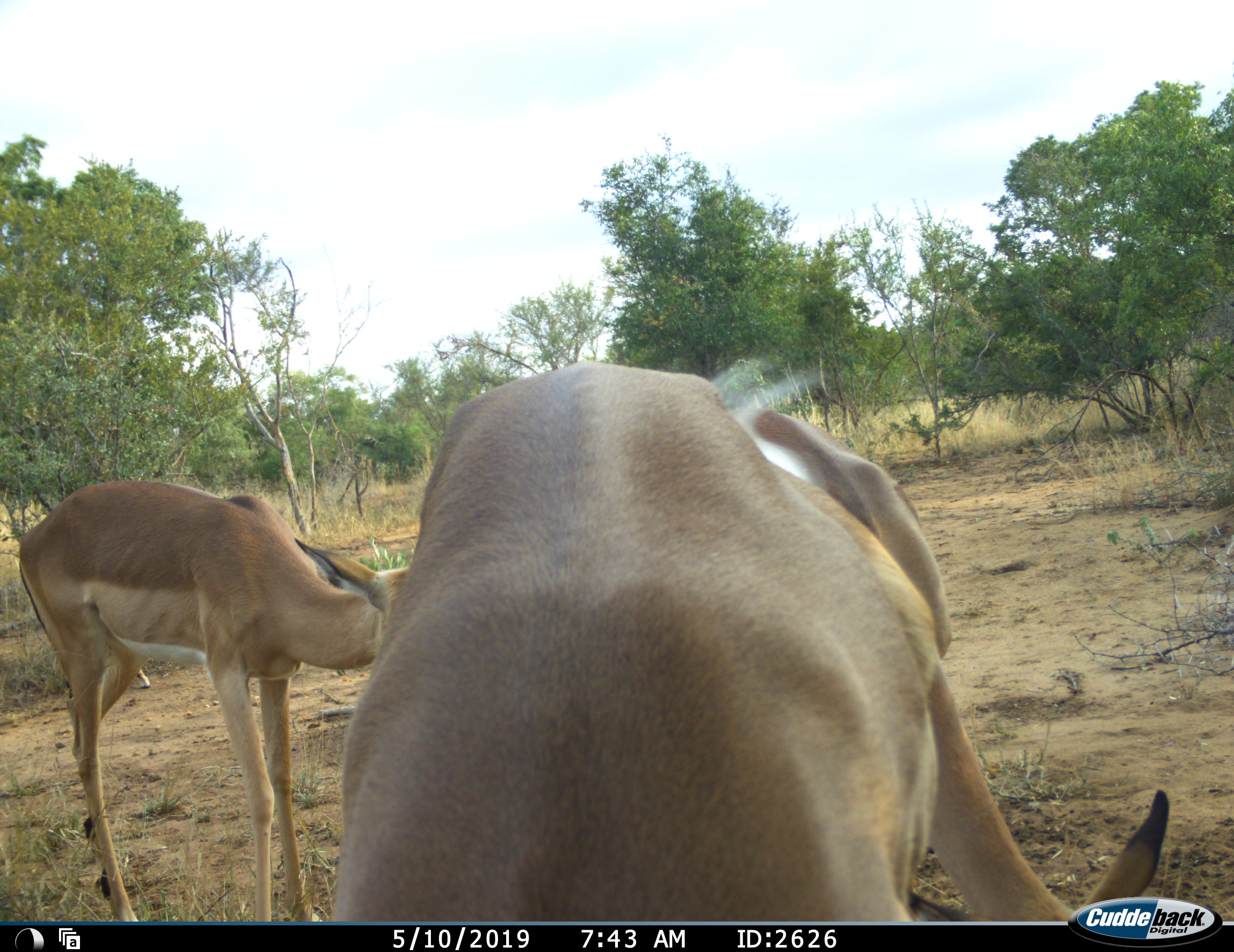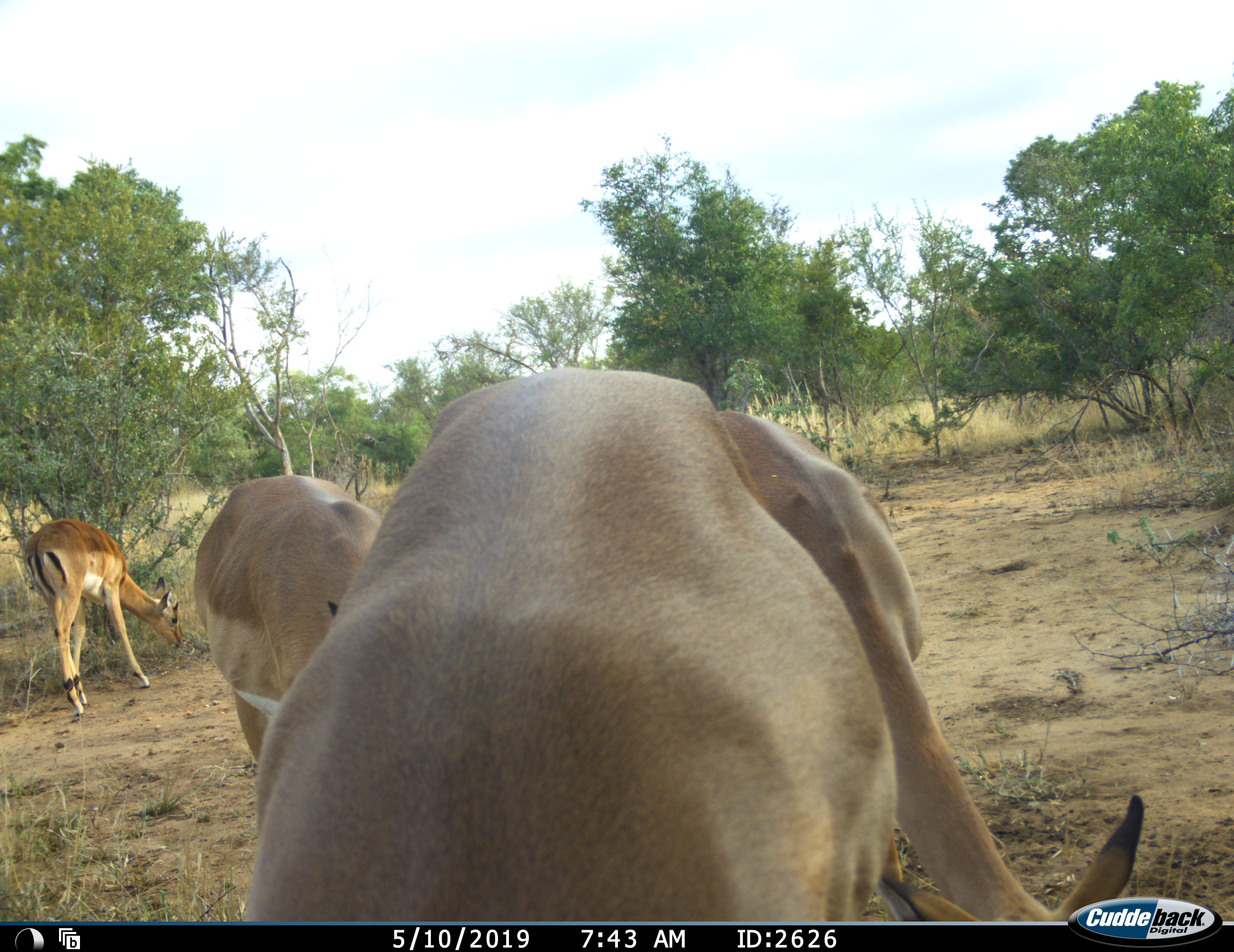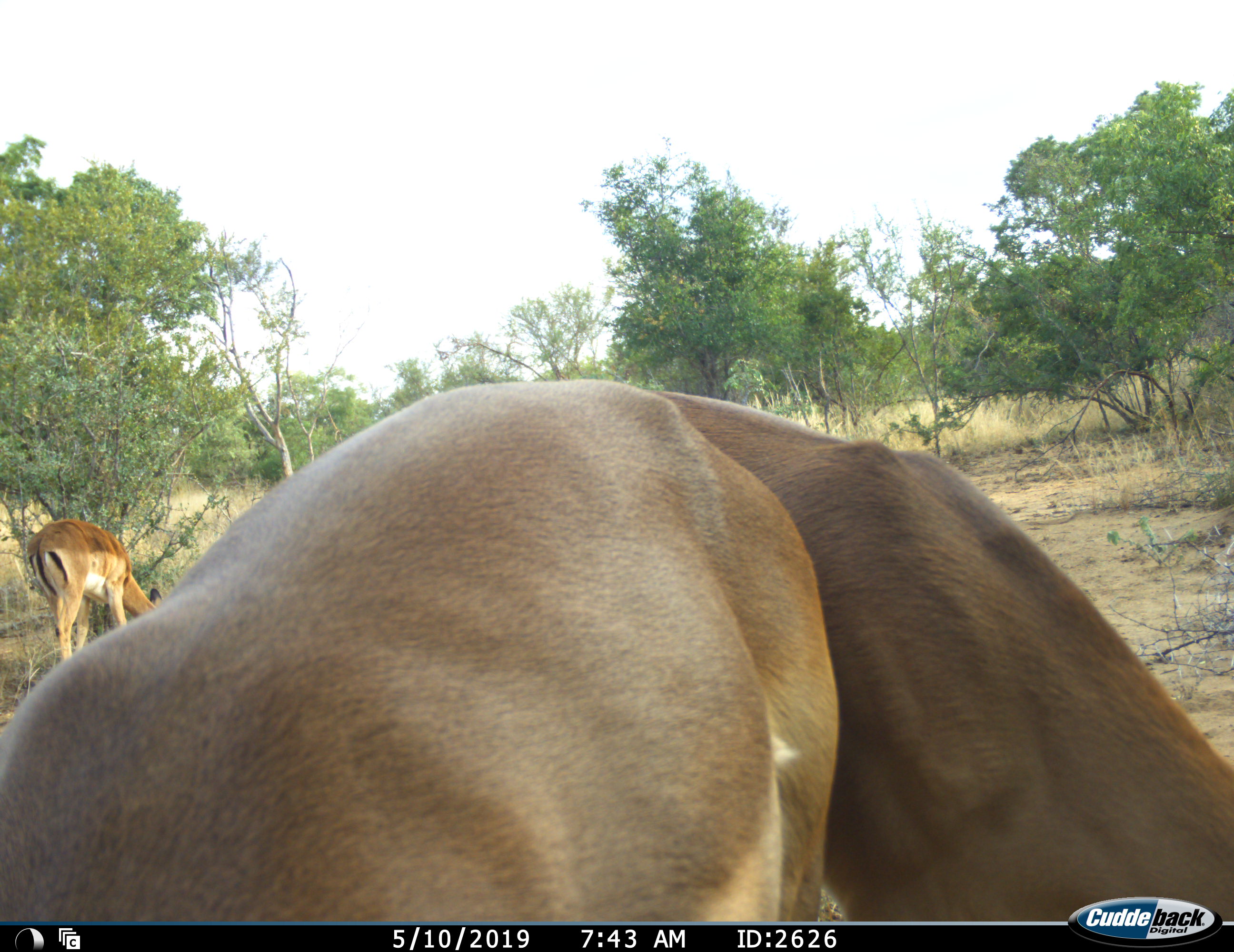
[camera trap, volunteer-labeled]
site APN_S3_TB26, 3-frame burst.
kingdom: Animalia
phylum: Chordata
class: Mammalia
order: Artiodactyla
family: Bovidae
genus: Aepyceros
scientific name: Aepyceros melampus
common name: impala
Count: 3.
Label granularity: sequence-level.